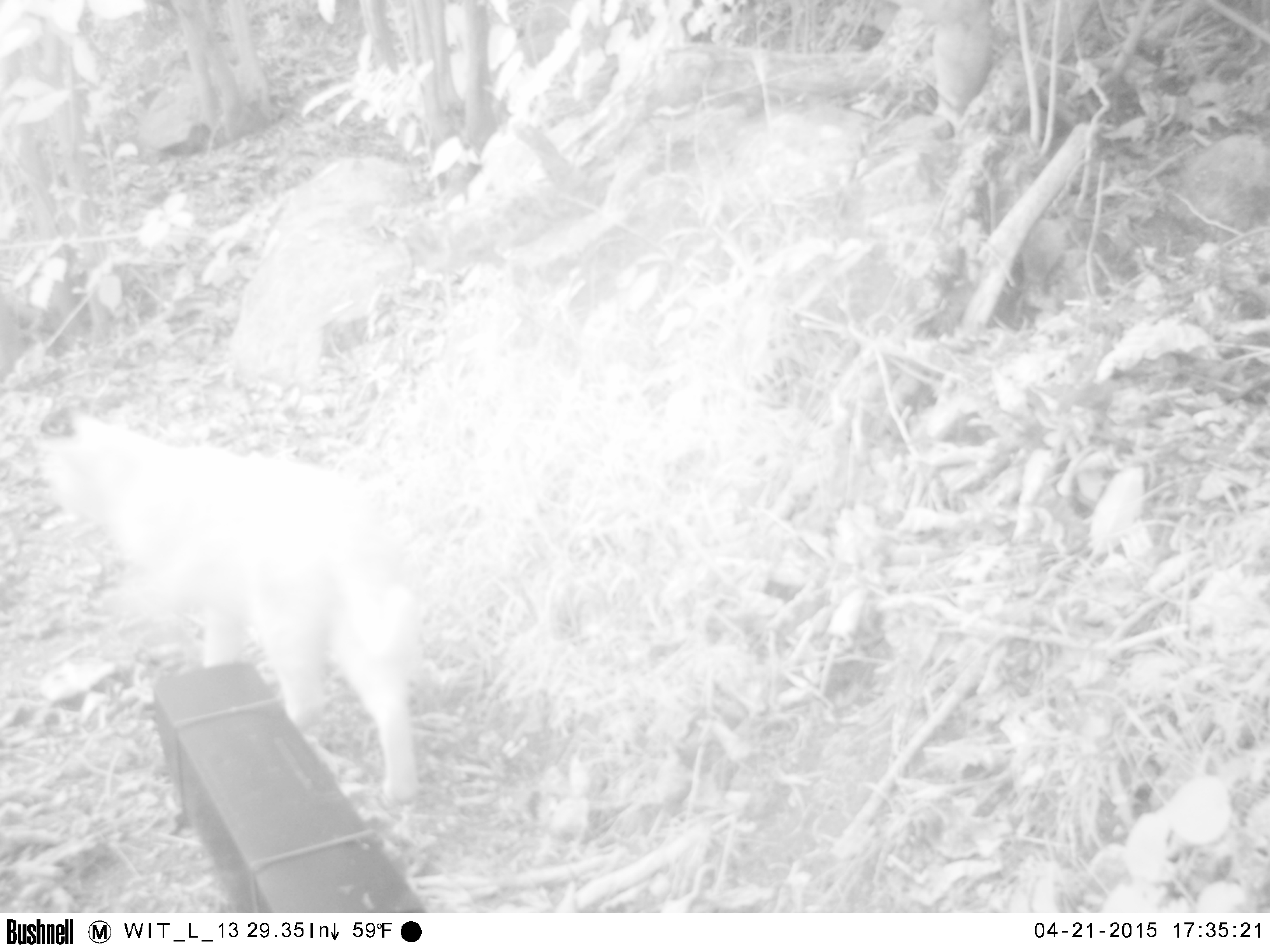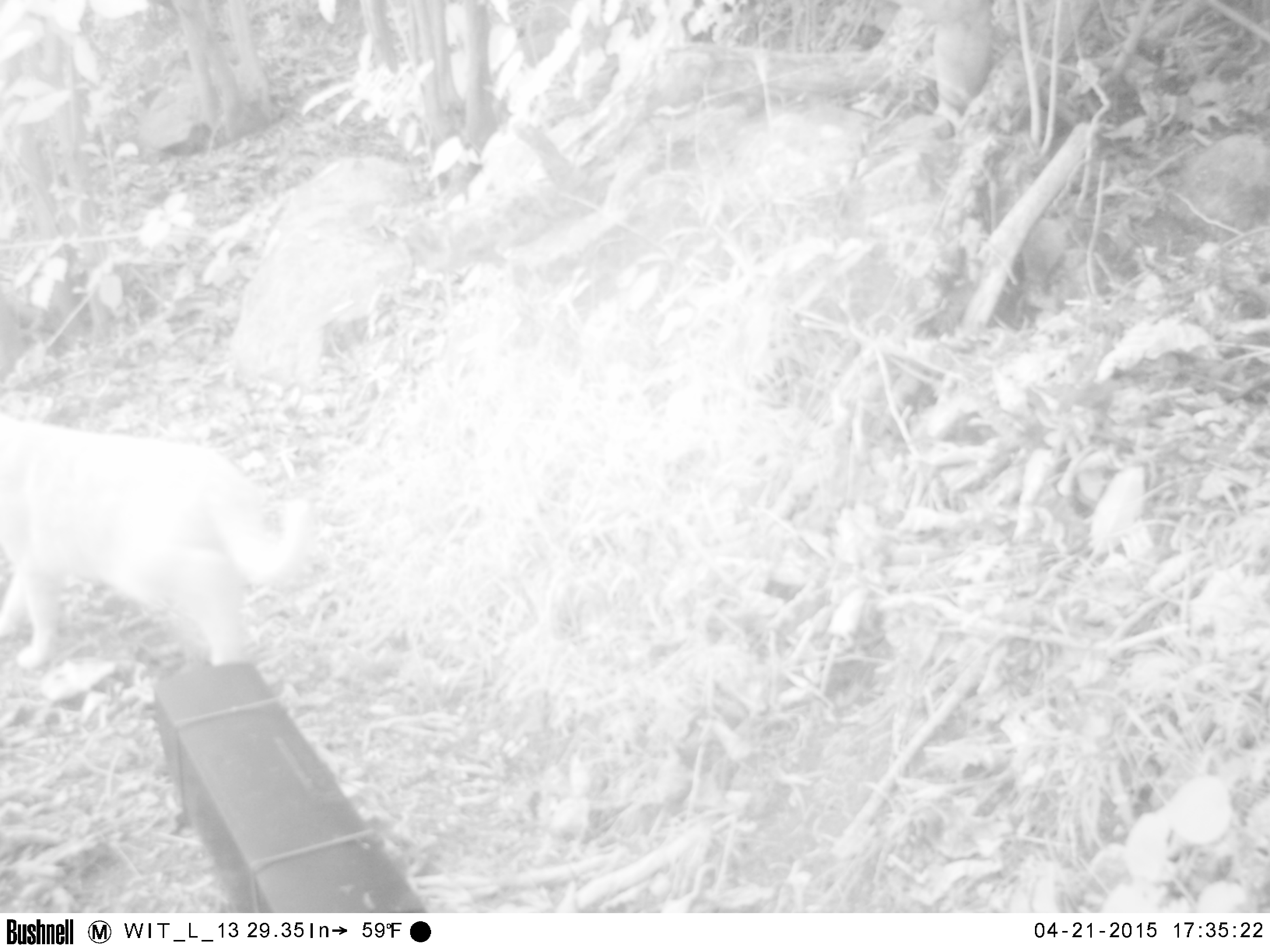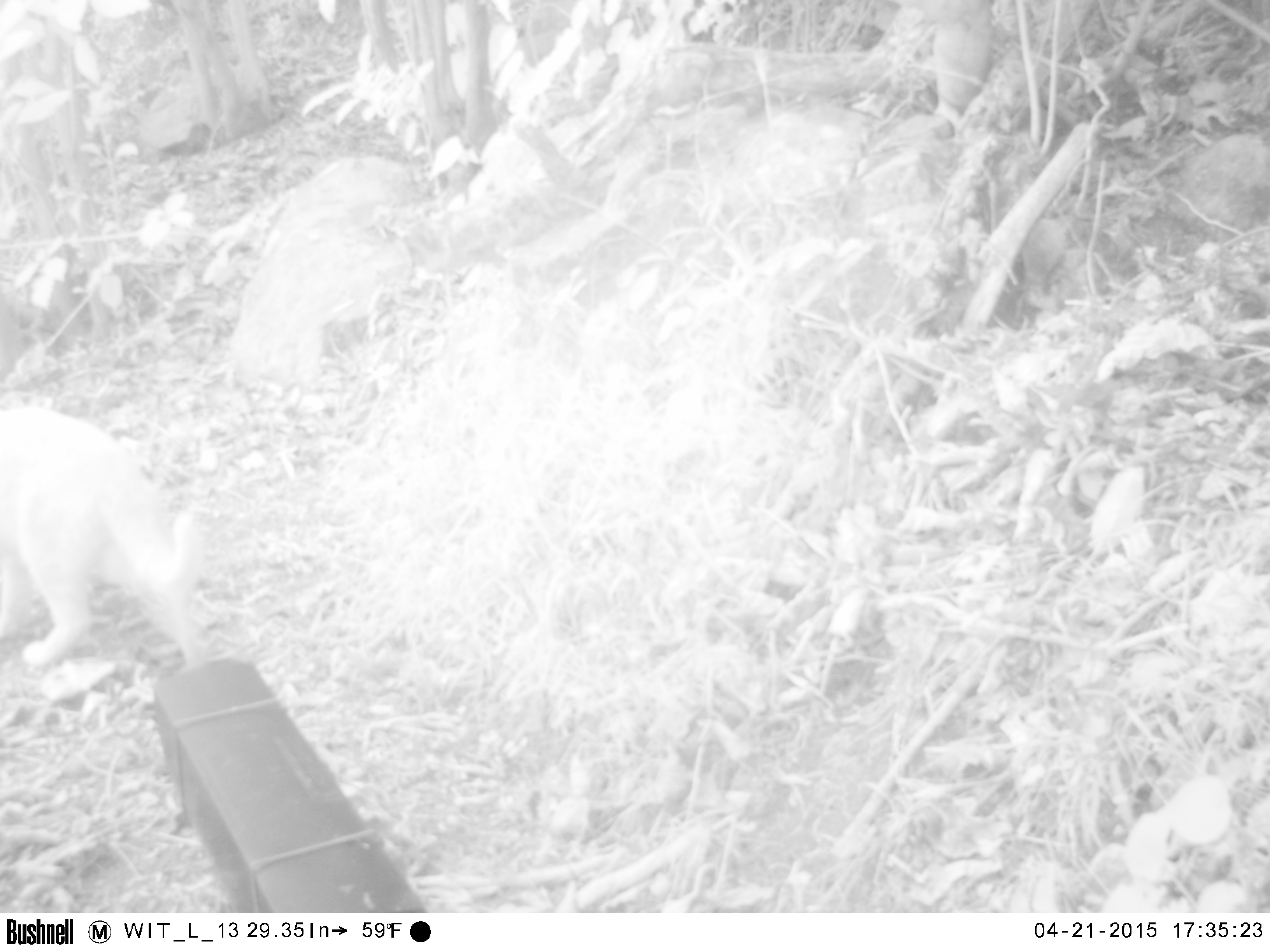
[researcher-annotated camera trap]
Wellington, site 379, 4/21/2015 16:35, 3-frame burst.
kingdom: Animalia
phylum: Chordata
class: Mammalia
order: Carnivora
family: Felidae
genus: Felis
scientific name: Felis catus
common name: cat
Cat (Felis catus).